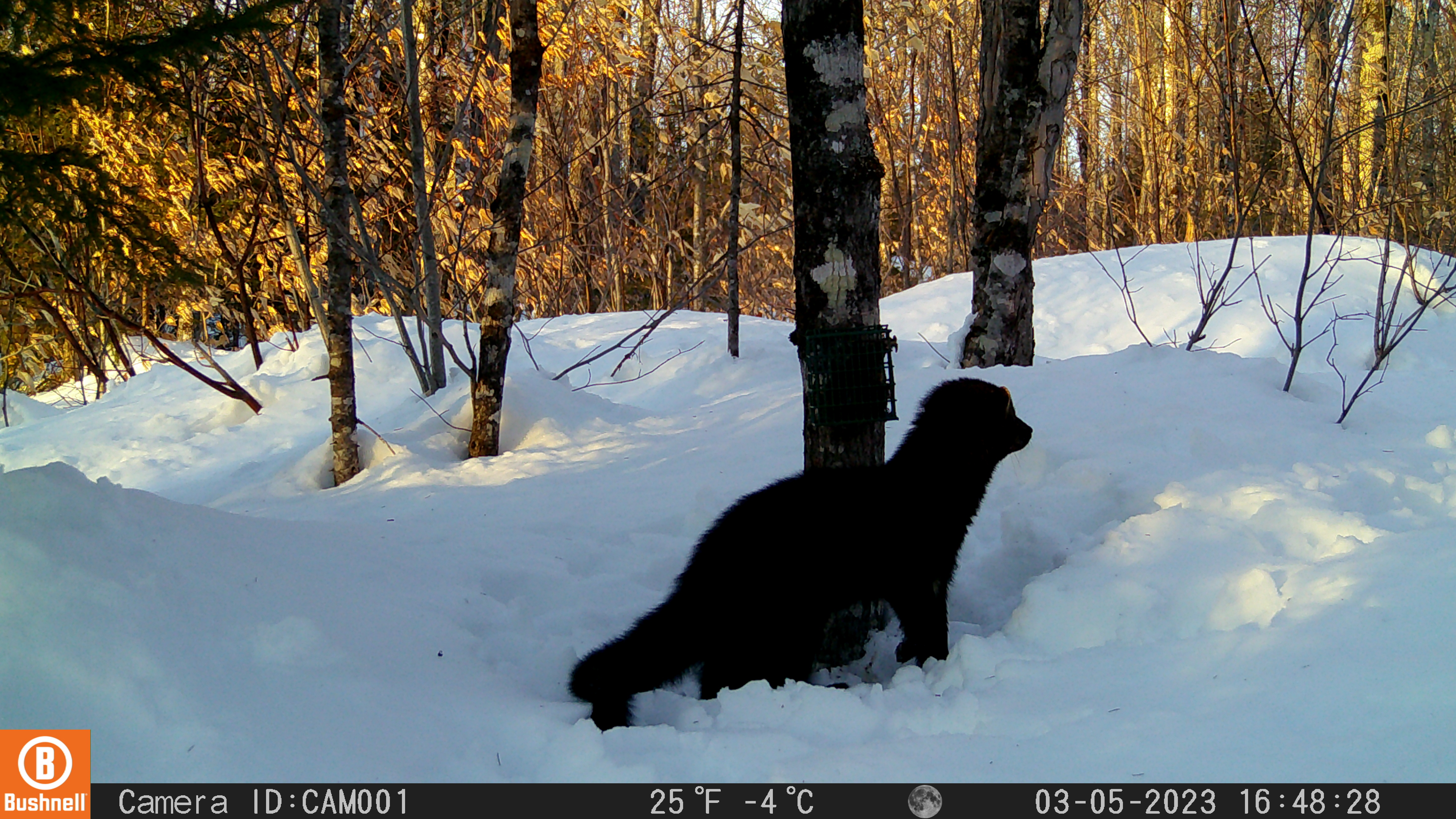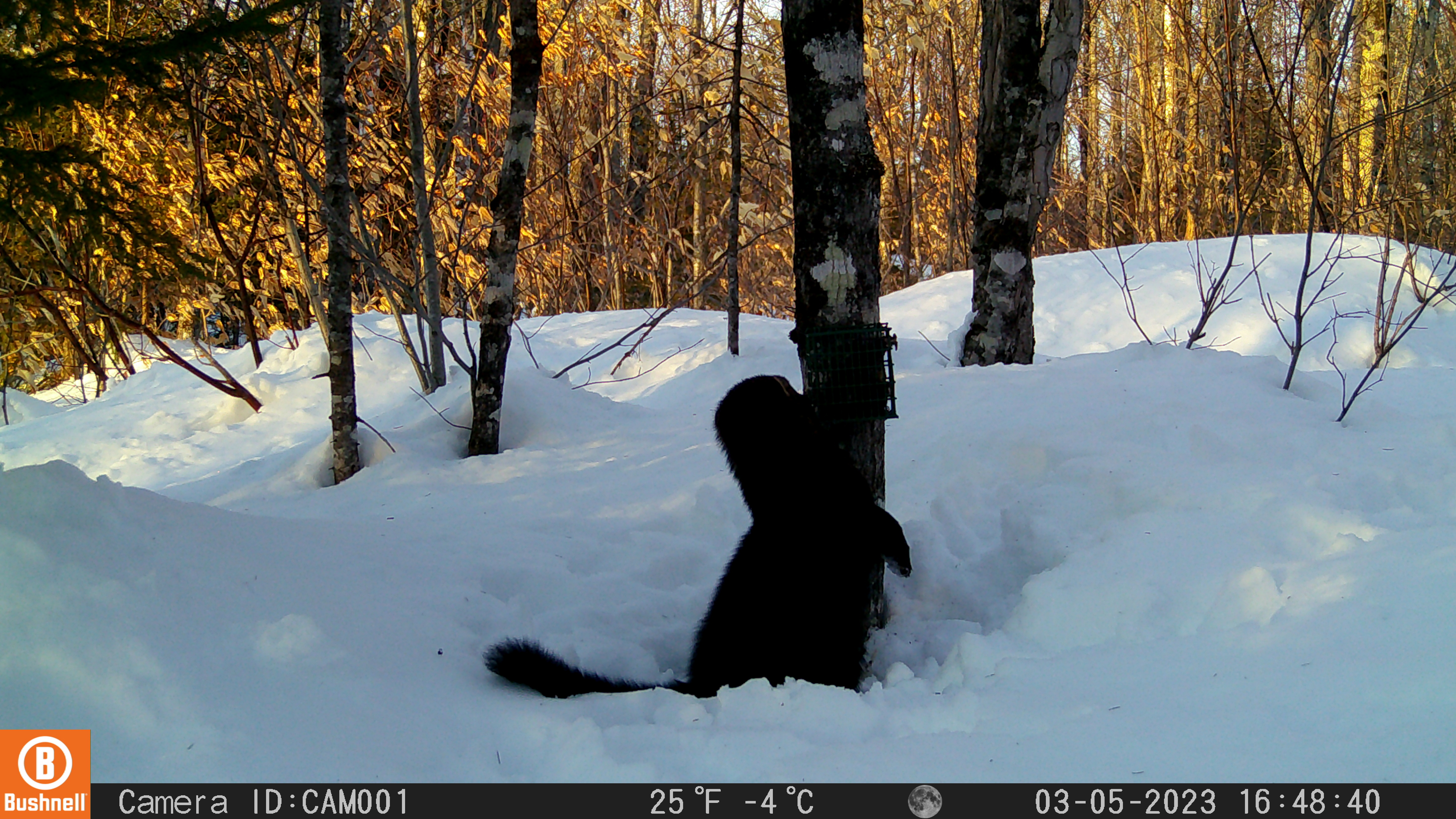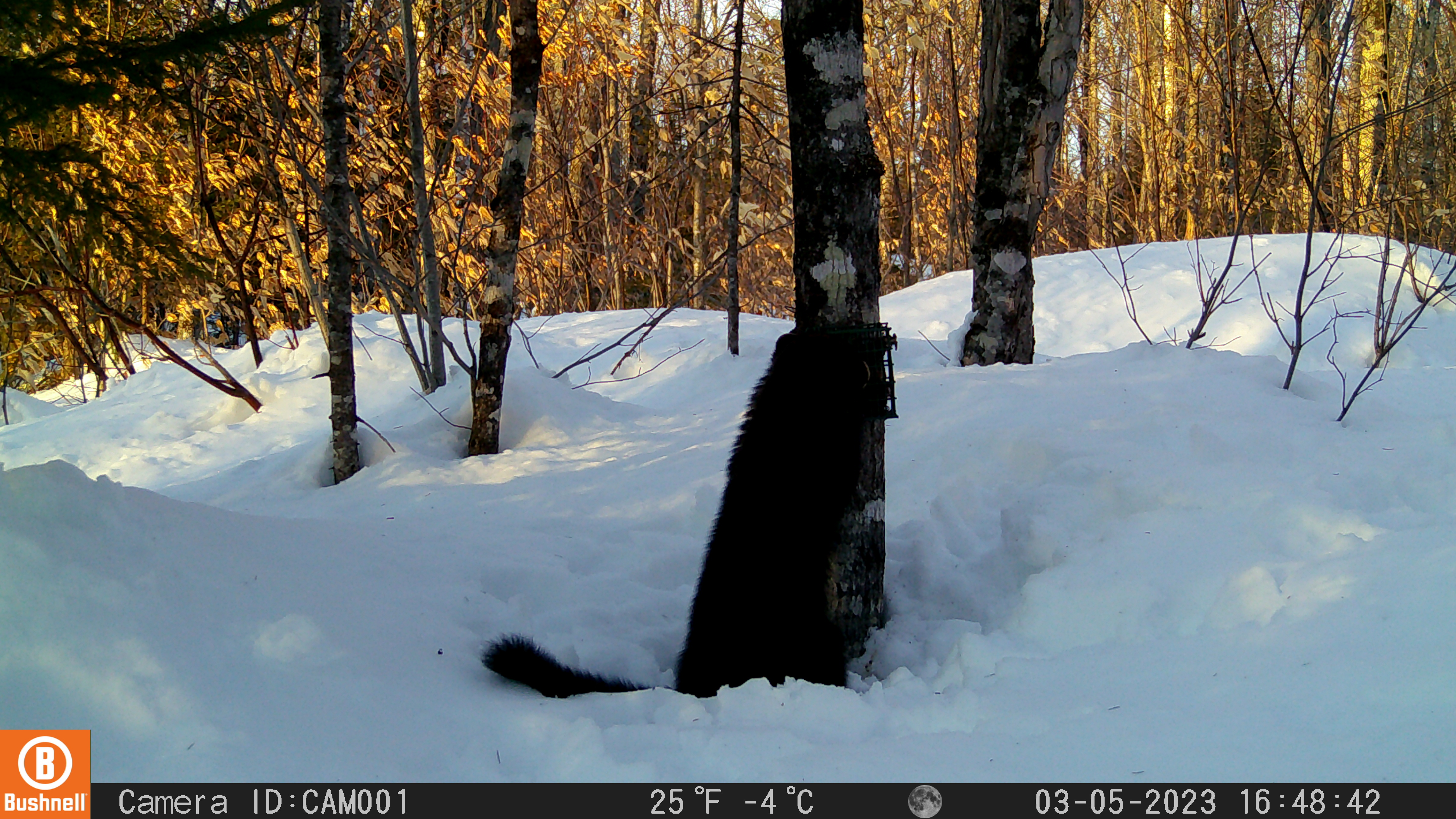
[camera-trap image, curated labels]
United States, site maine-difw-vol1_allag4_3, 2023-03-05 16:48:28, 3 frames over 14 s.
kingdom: Animalia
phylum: Chordata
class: Mammalia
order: Carnivora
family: Mustelidae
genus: Pekania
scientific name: Pekania pennanti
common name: fisher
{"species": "fisher (Pekania pennanti)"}